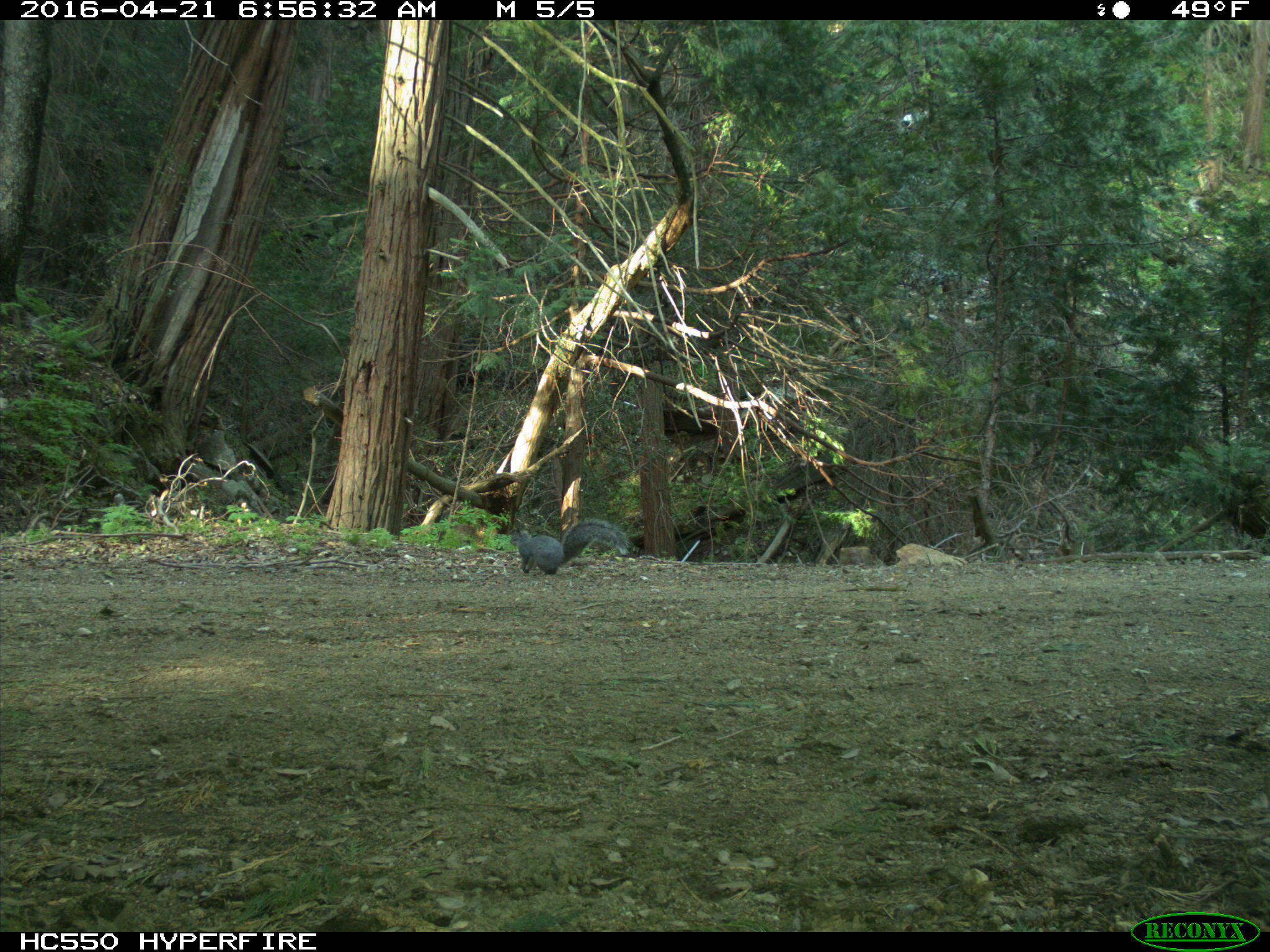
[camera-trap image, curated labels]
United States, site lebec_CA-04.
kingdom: Animalia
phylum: Chordata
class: Mammalia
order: Rodentia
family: Sciuridae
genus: Sciurus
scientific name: Sciurus carolinensis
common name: eastern gray squirrel